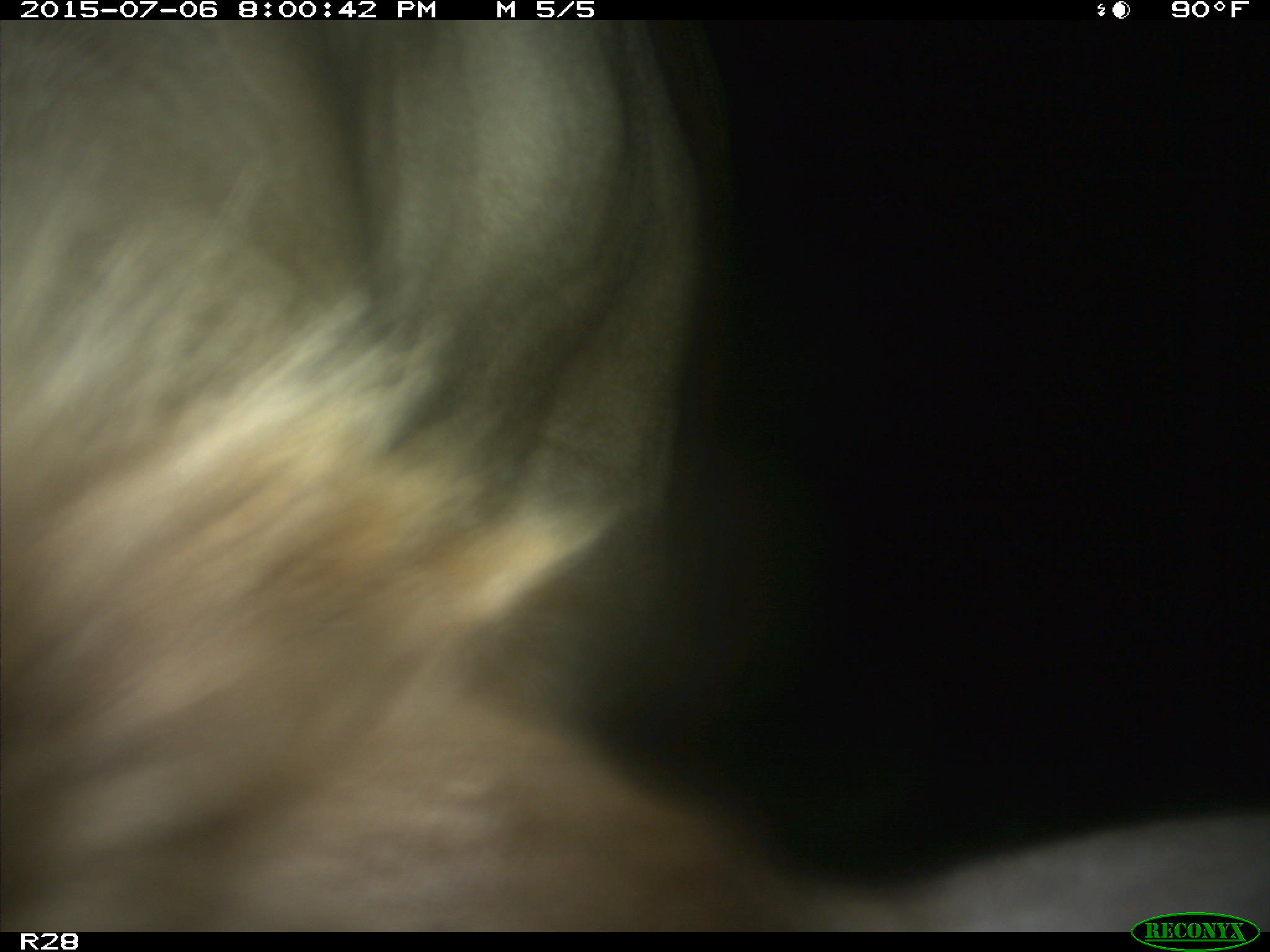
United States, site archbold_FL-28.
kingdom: Animalia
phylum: Chordata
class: Mammalia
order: Artiodactyla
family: Bovidae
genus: Bos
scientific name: Bos taurus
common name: domestic cow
Bos taurus (domestic cow).